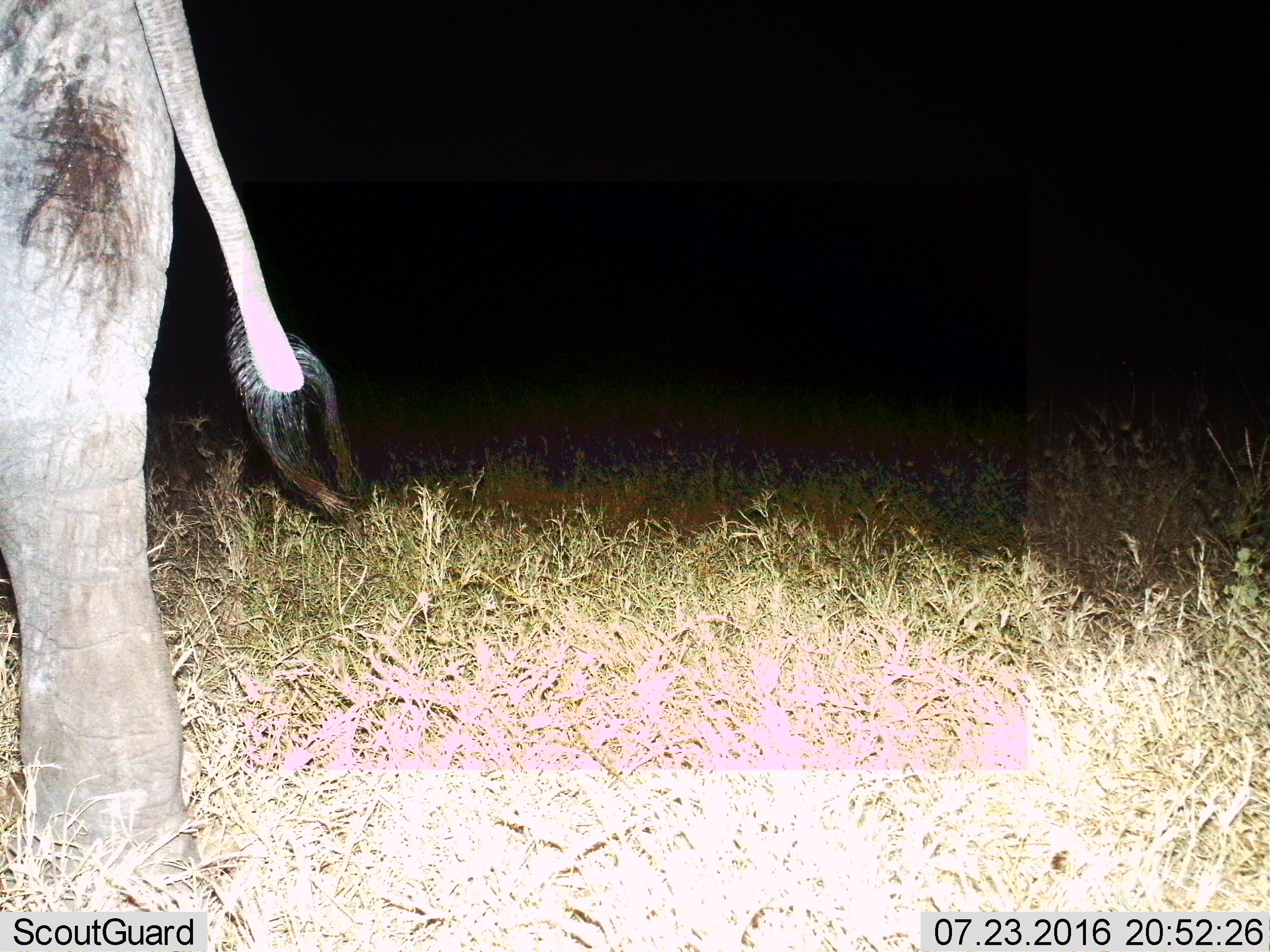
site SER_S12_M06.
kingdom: Animalia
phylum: Chordata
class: Mammalia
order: Proboscidea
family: Elephantidae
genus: Loxodonta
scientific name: Loxodonta africana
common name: african bush elephant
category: elephant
Elephant (african bush elephant) (Loxodonta africana), count 1. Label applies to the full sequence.